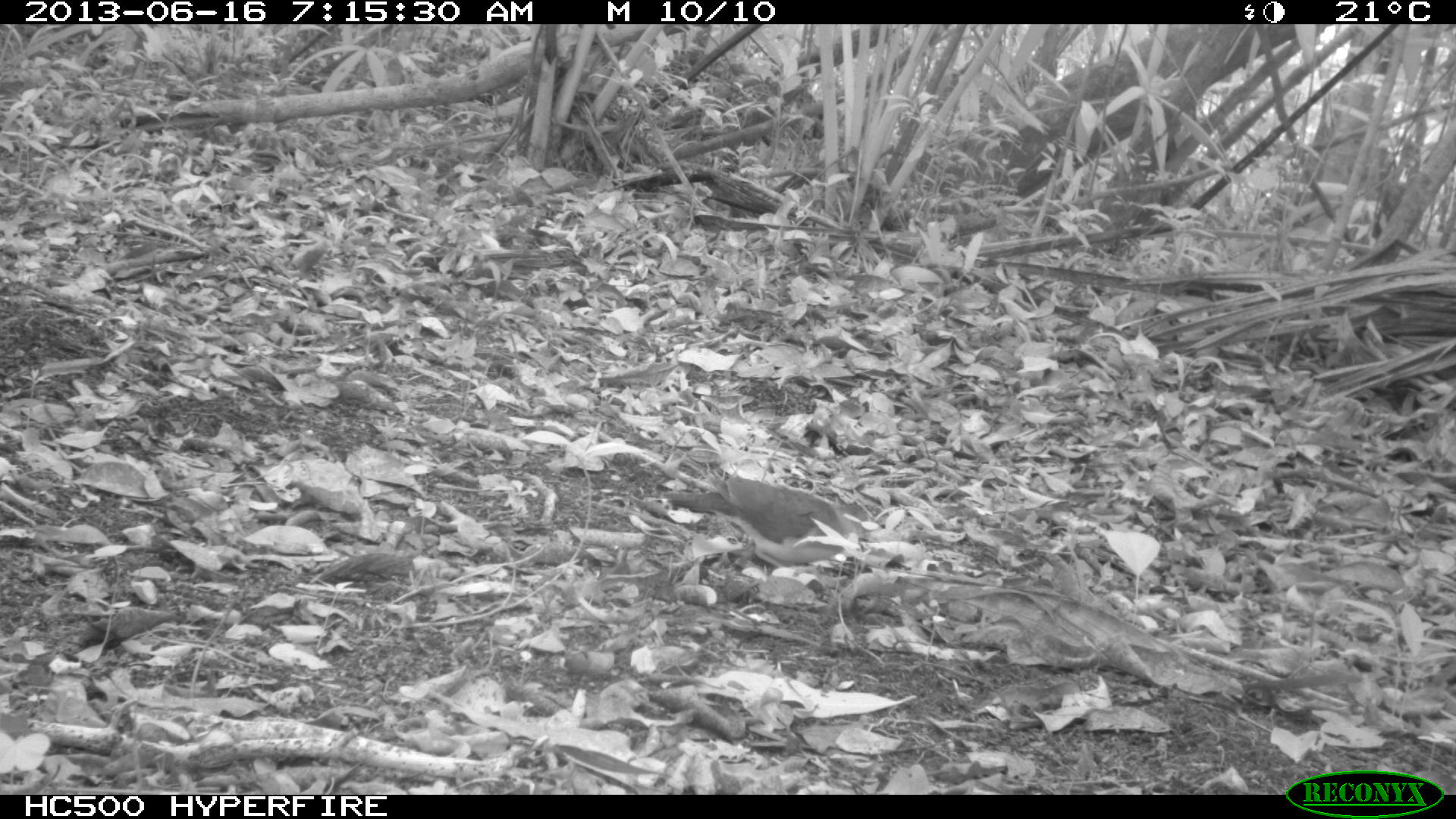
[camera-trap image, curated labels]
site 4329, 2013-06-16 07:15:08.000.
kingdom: Animalia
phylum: Chordata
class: Aves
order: Columbiformes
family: Columbidae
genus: Leptotila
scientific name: Leptotila plumbeiceps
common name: gray-headed dove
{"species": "Leptotila plumbeiceps (gray-headed dove)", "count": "1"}